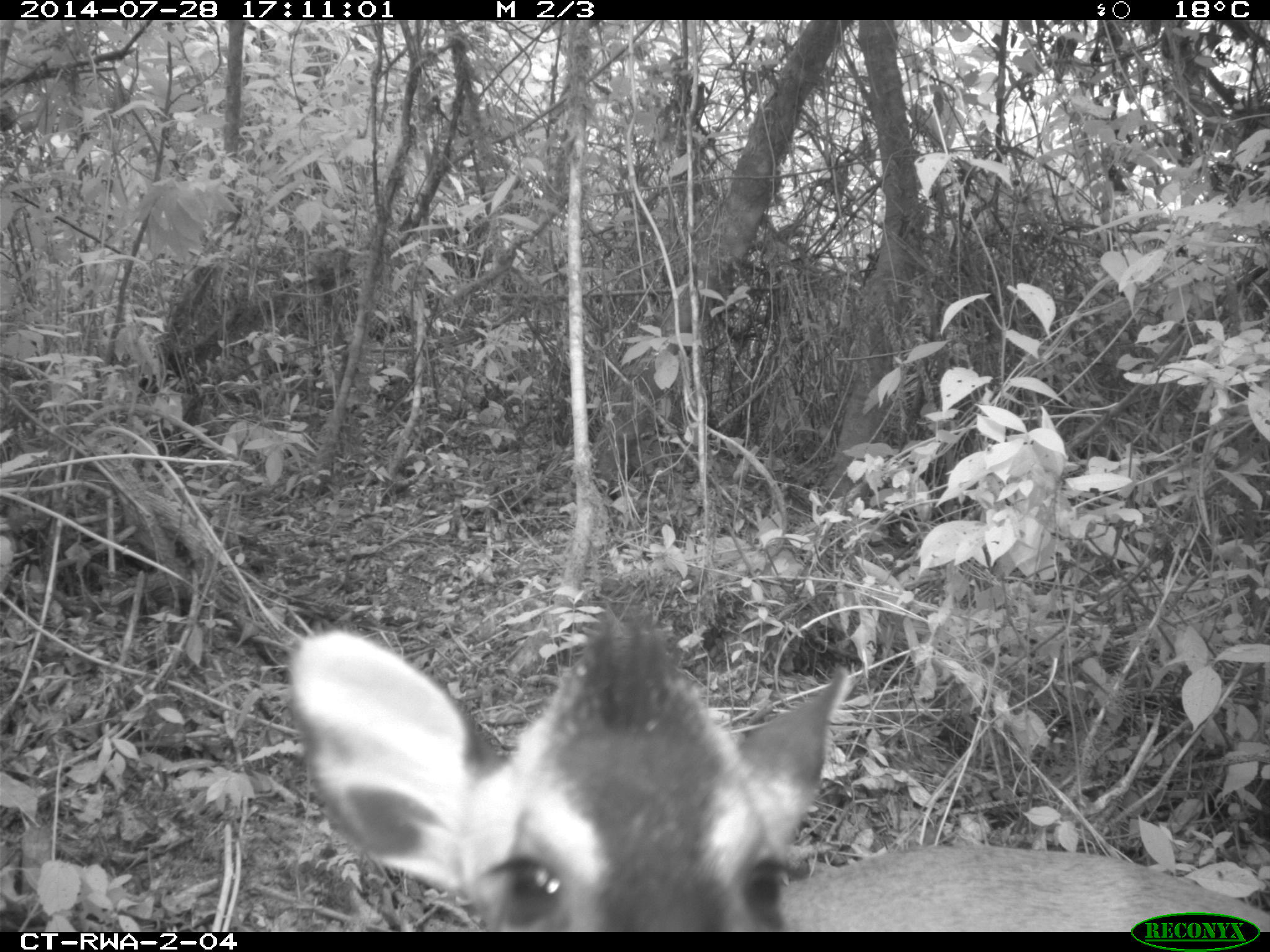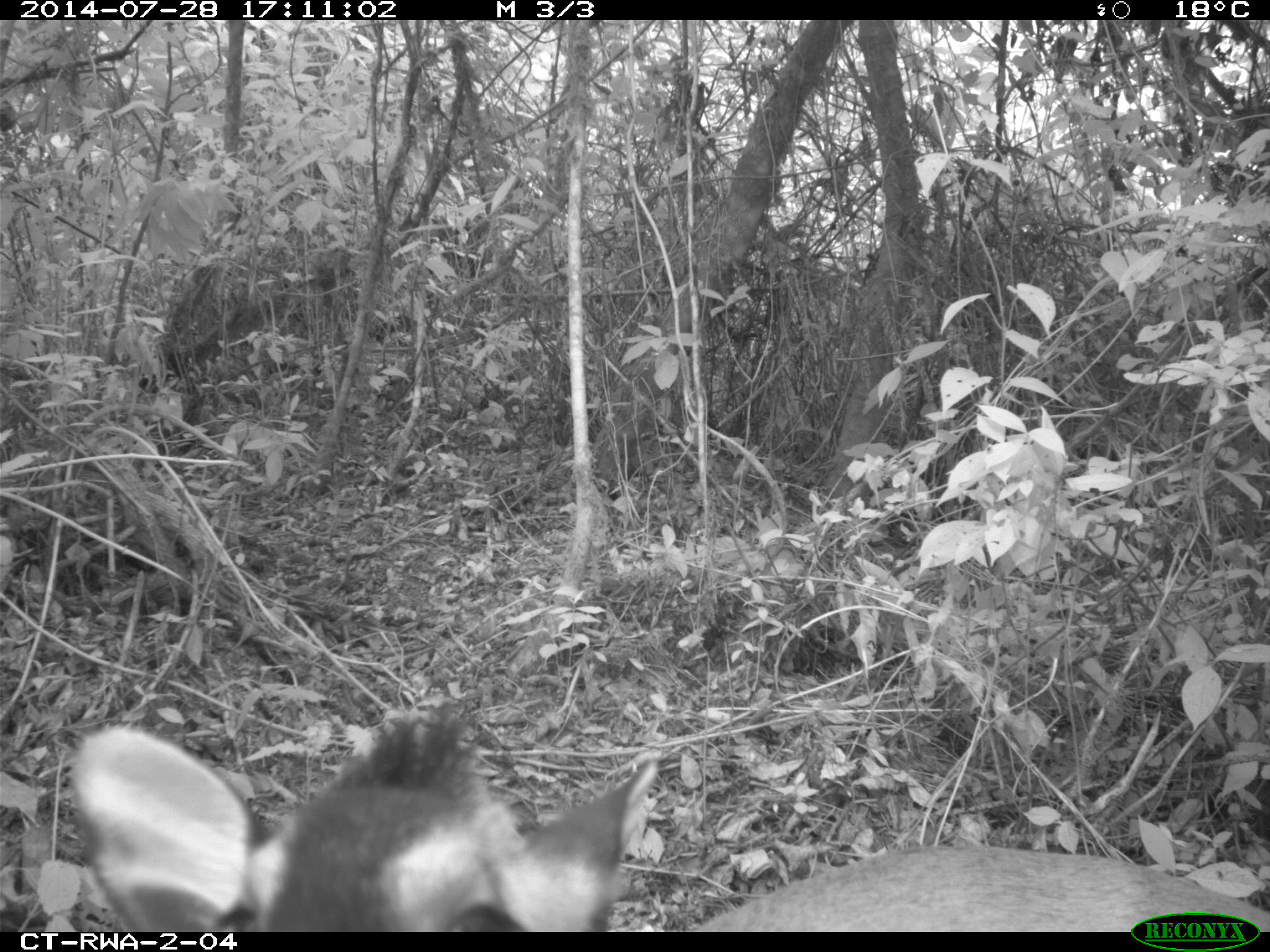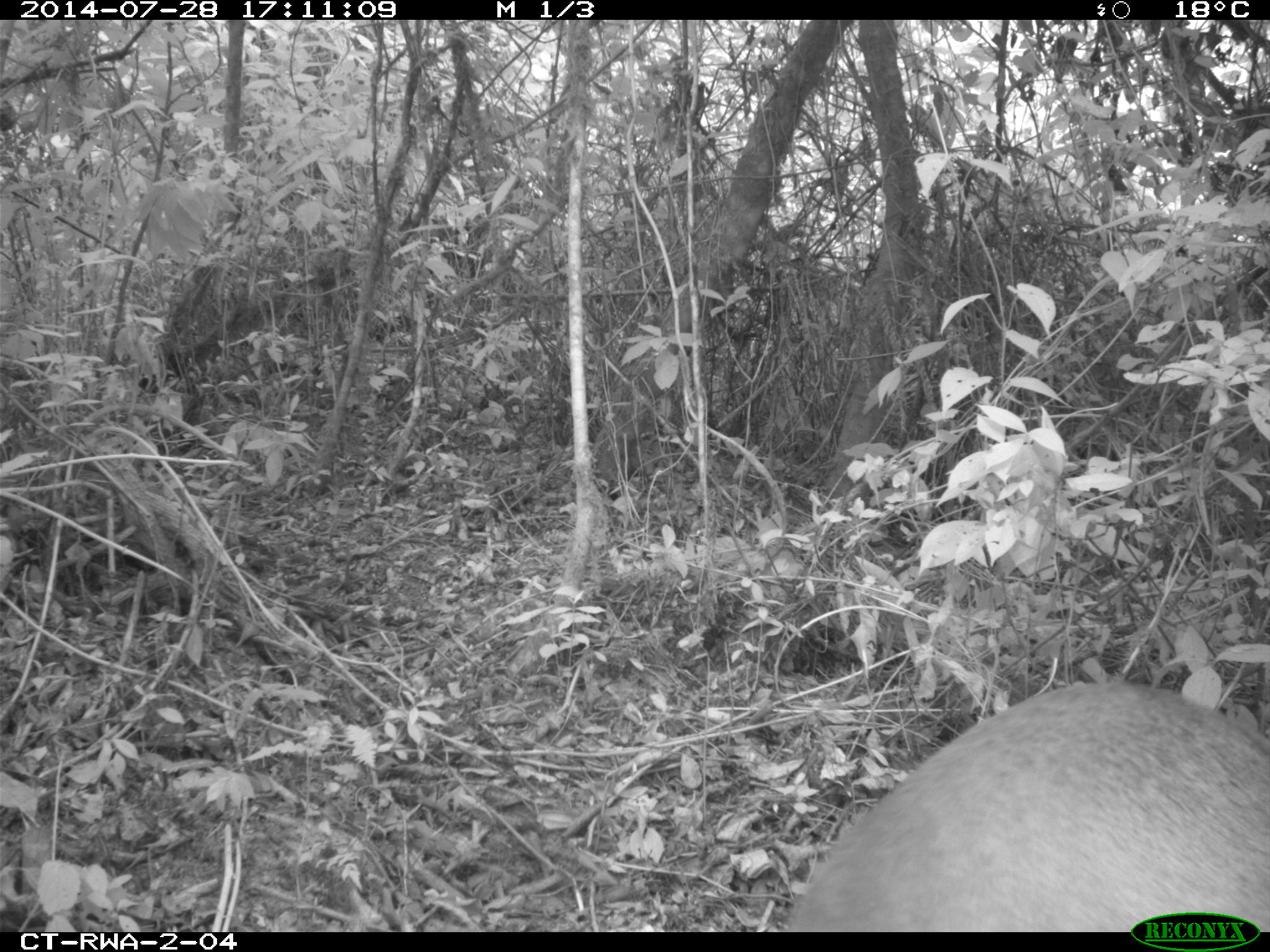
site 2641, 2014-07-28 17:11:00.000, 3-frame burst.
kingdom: Animalia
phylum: Chordata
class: Mammalia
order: Artiodactyla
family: Bovidae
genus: Cephalophus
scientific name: Cephalophus nigrifrons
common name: black-fronted duiker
Cephalophus nigrifrons (black-fronted duiker), count 1.